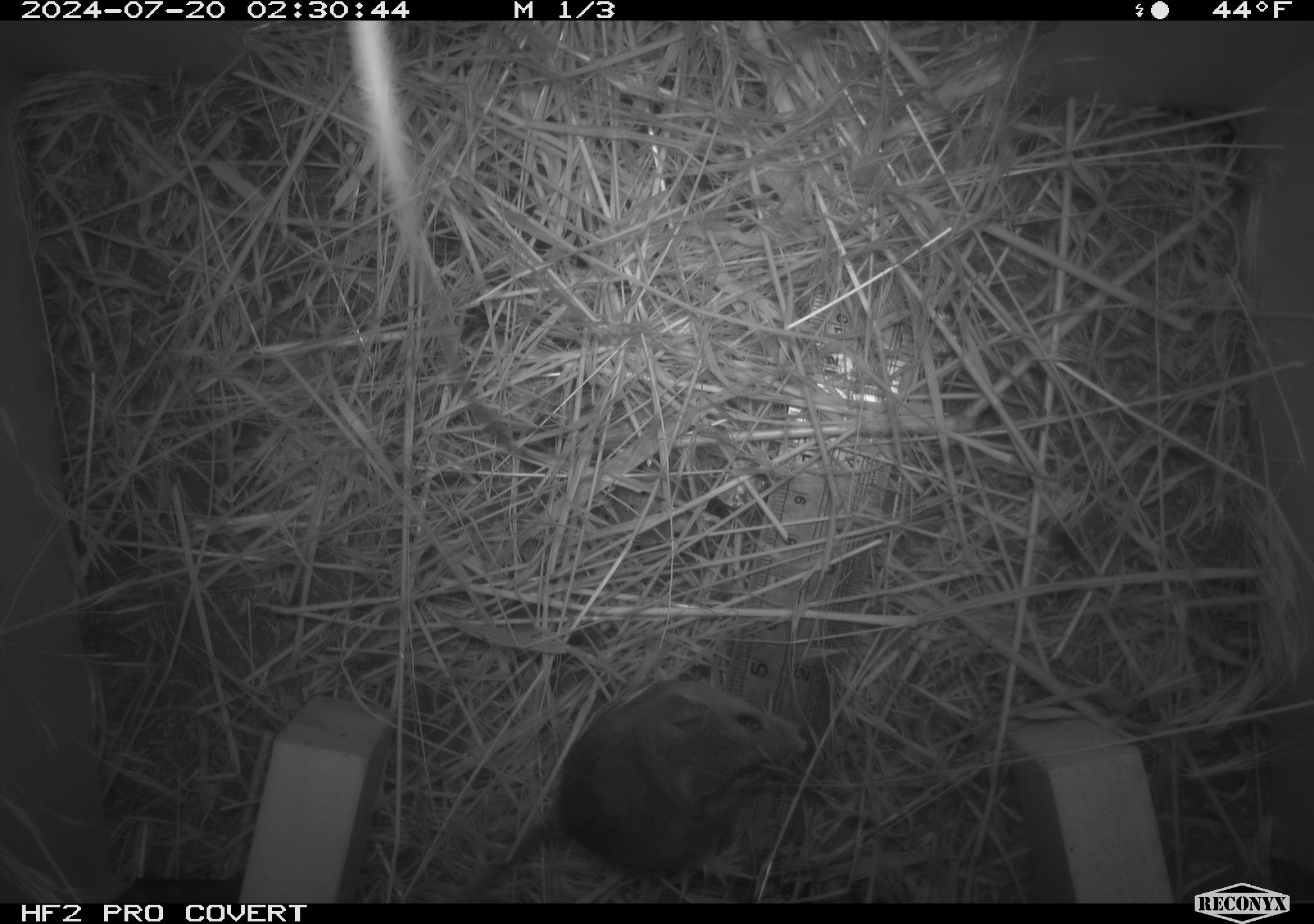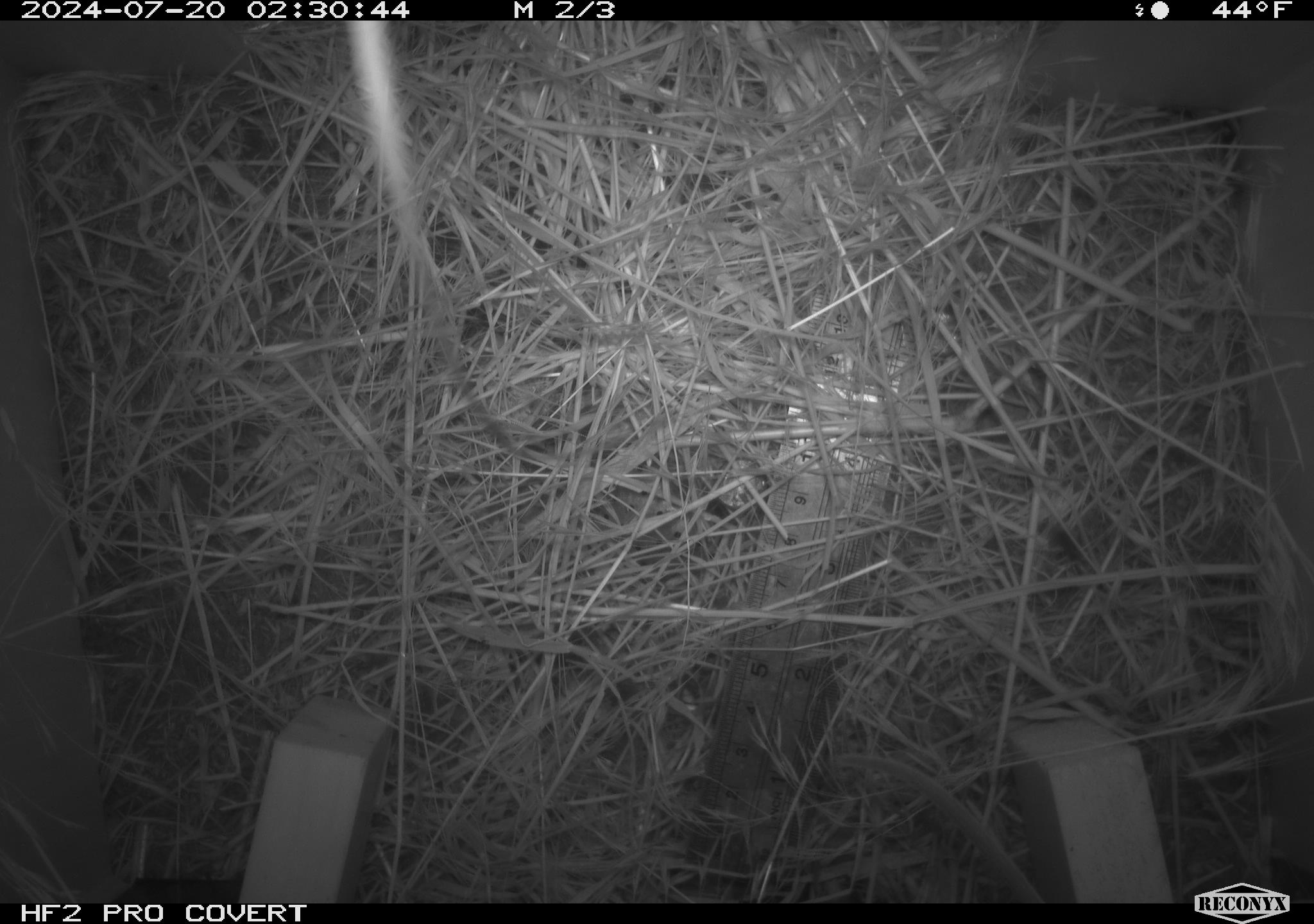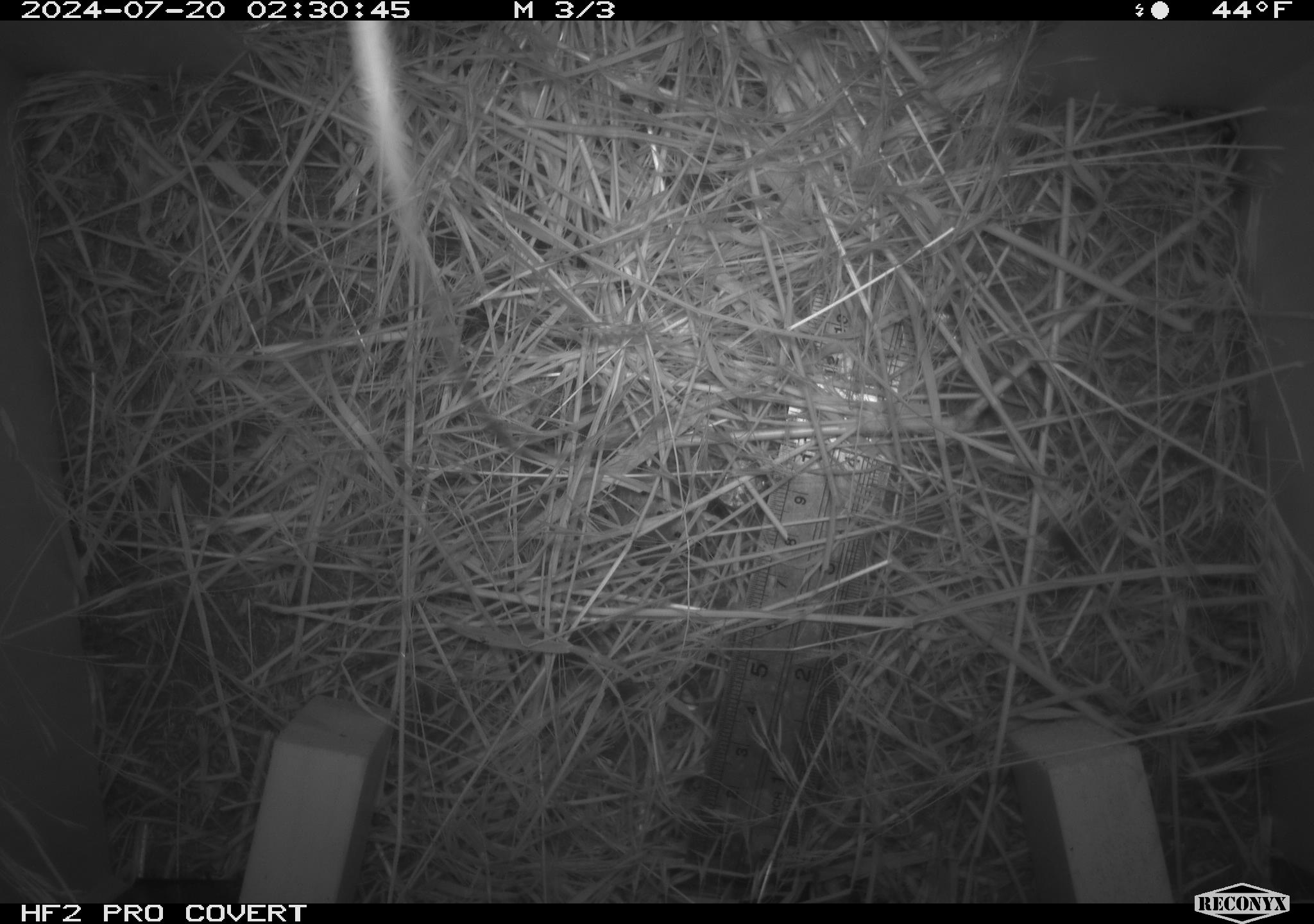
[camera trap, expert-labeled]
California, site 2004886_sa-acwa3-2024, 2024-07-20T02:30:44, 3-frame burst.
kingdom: Animalia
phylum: Chordata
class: Mammalia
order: Rodentia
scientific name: Rodentia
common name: mouse species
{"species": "mouse species (Rodentia)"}